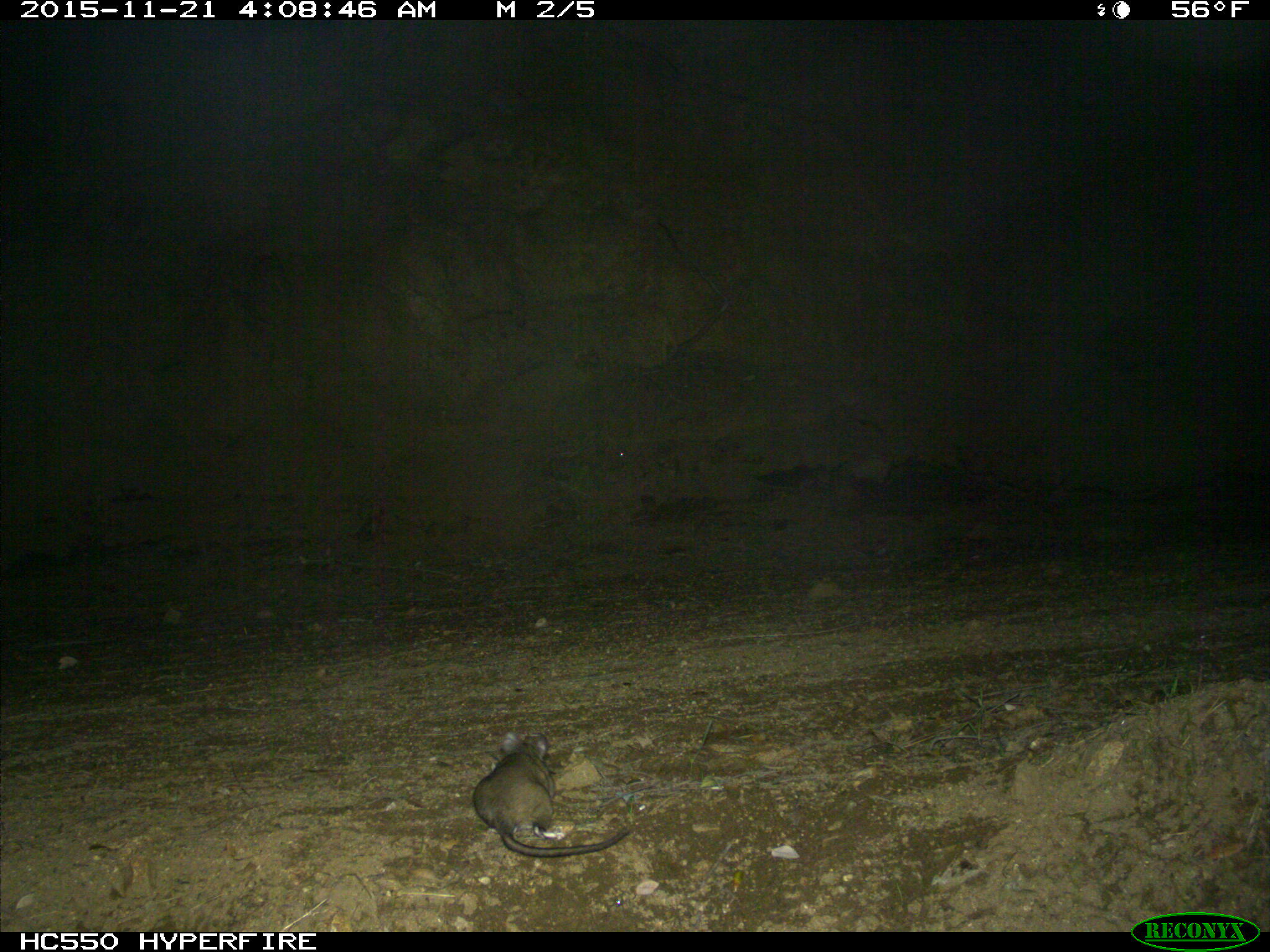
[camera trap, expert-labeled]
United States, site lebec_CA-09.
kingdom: Animalia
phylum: Chordata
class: Mammalia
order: Rodentia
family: Cricetidae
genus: Neotoma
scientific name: Neotoma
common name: pack rat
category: unidentified pack rat